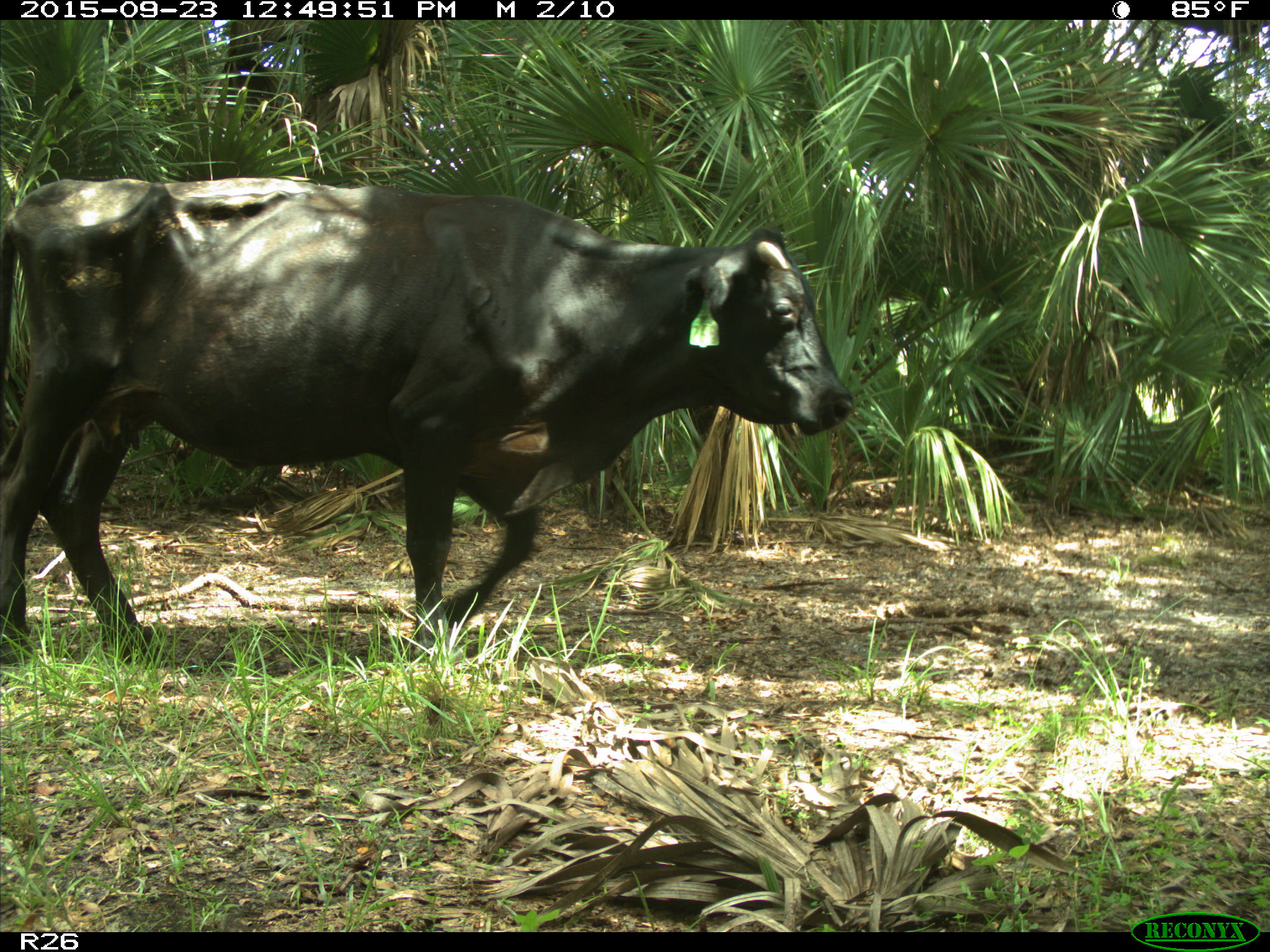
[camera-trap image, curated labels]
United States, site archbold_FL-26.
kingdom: Animalia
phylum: Chordata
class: Mammalia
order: Artiodactyla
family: Bovidae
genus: Bos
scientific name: Bos taurus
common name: domestic cow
Bos taurus (domestic cow).